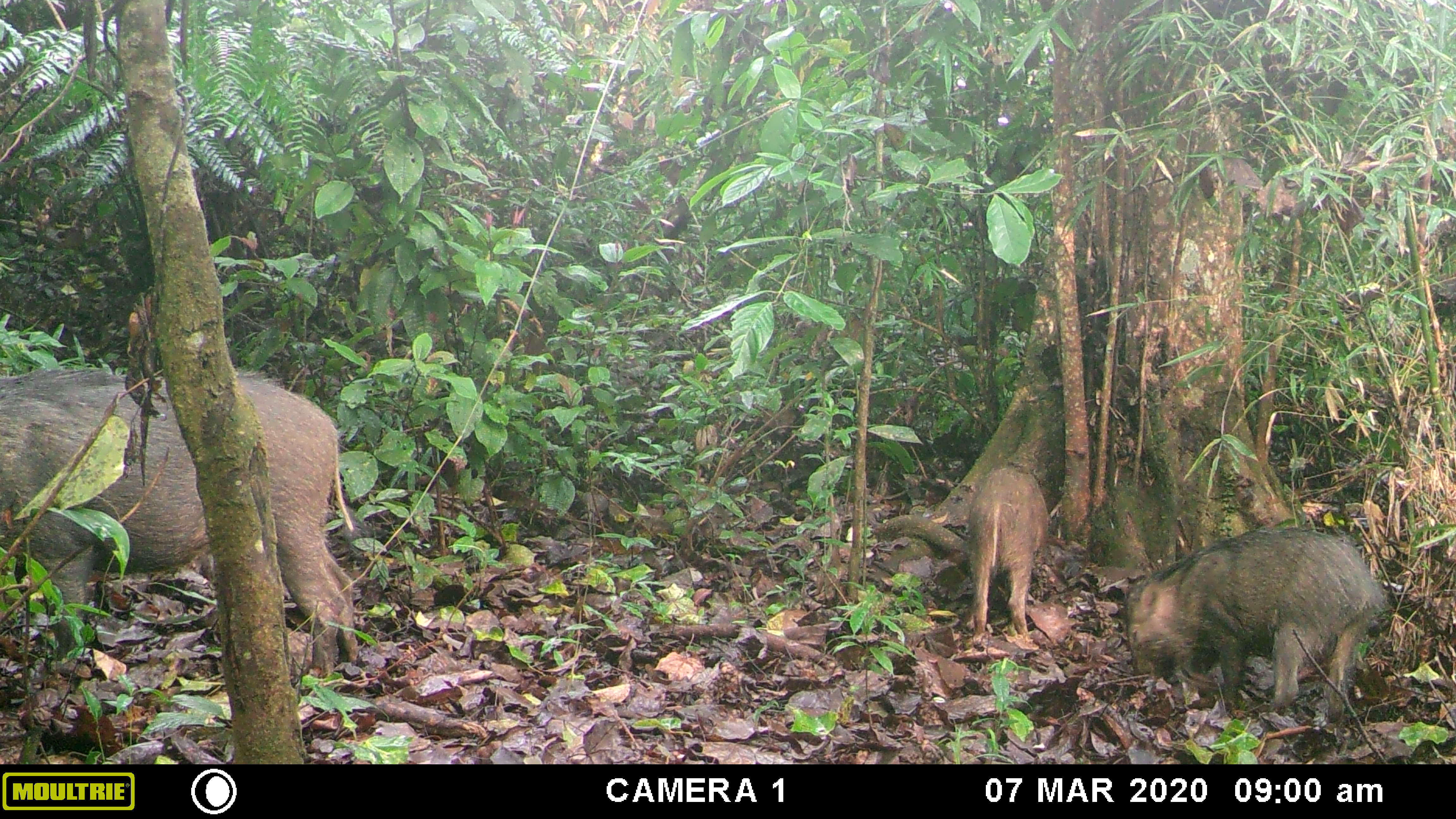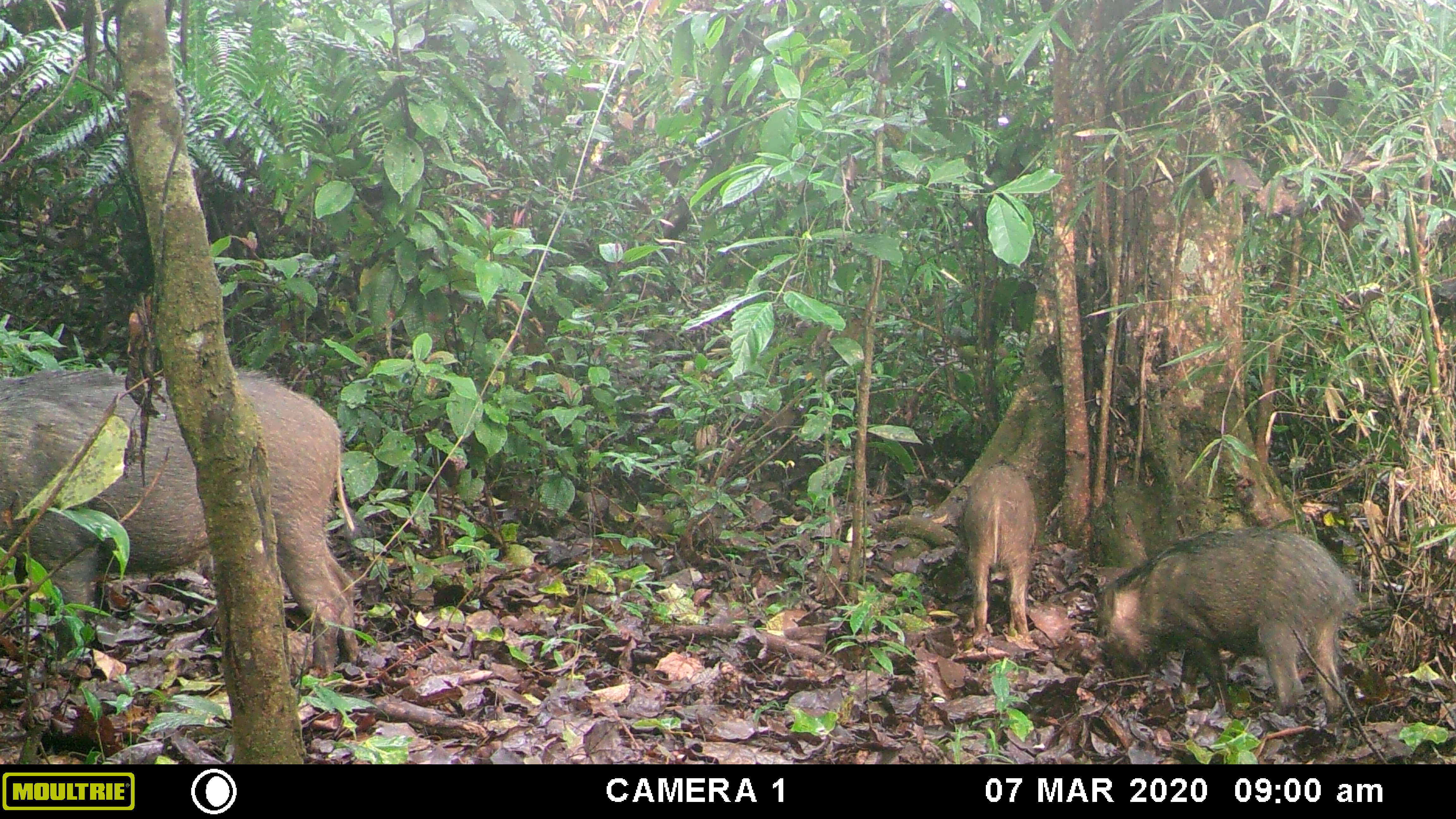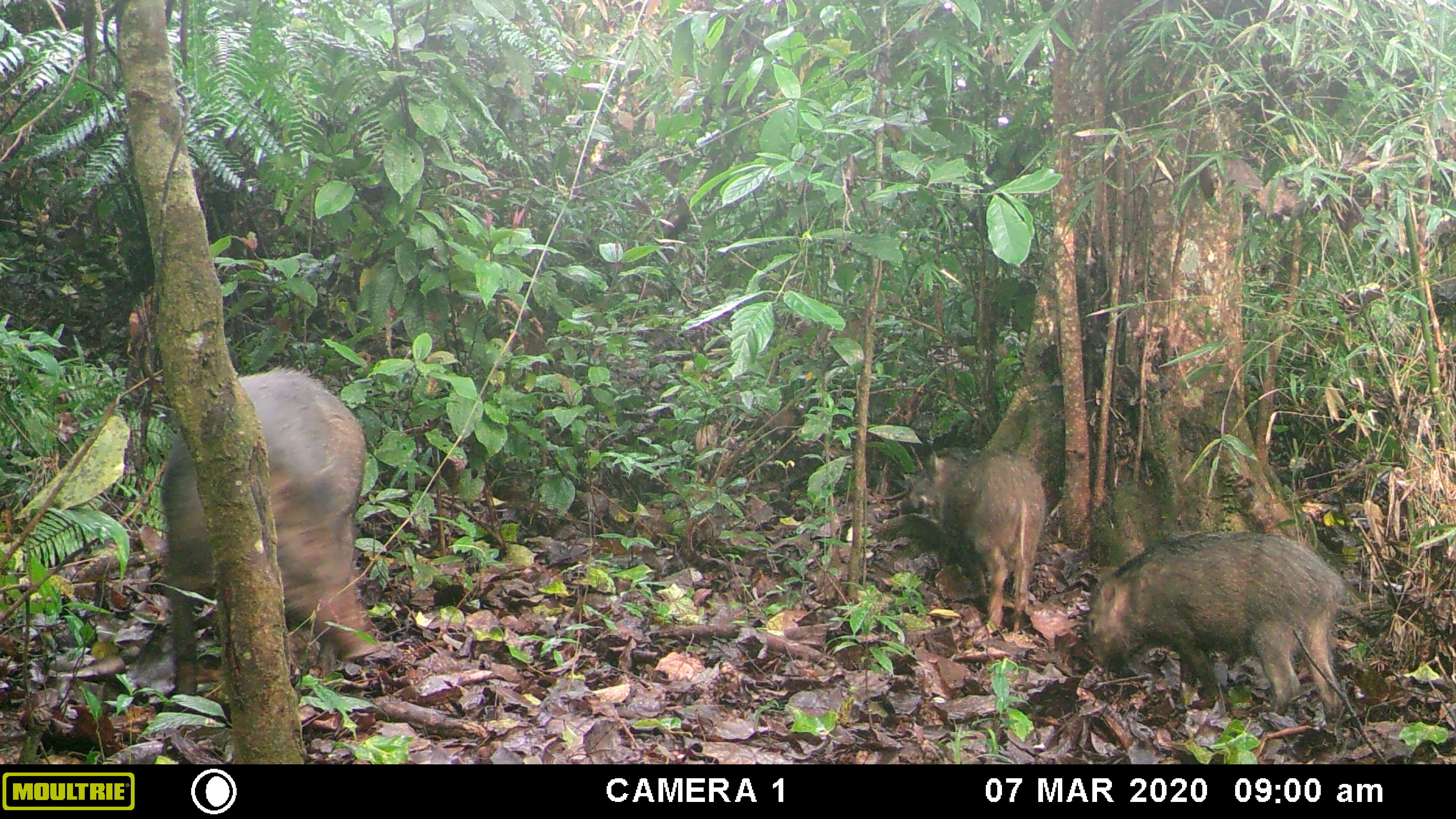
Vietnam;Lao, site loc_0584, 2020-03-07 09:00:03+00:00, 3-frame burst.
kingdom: Animalia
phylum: Chordata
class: Mammalia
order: Artiodactyla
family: Suidae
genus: Sus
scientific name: Sus scrofa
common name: eurasian wild pig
Eurasian wild pig (Sus scrofa). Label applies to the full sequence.